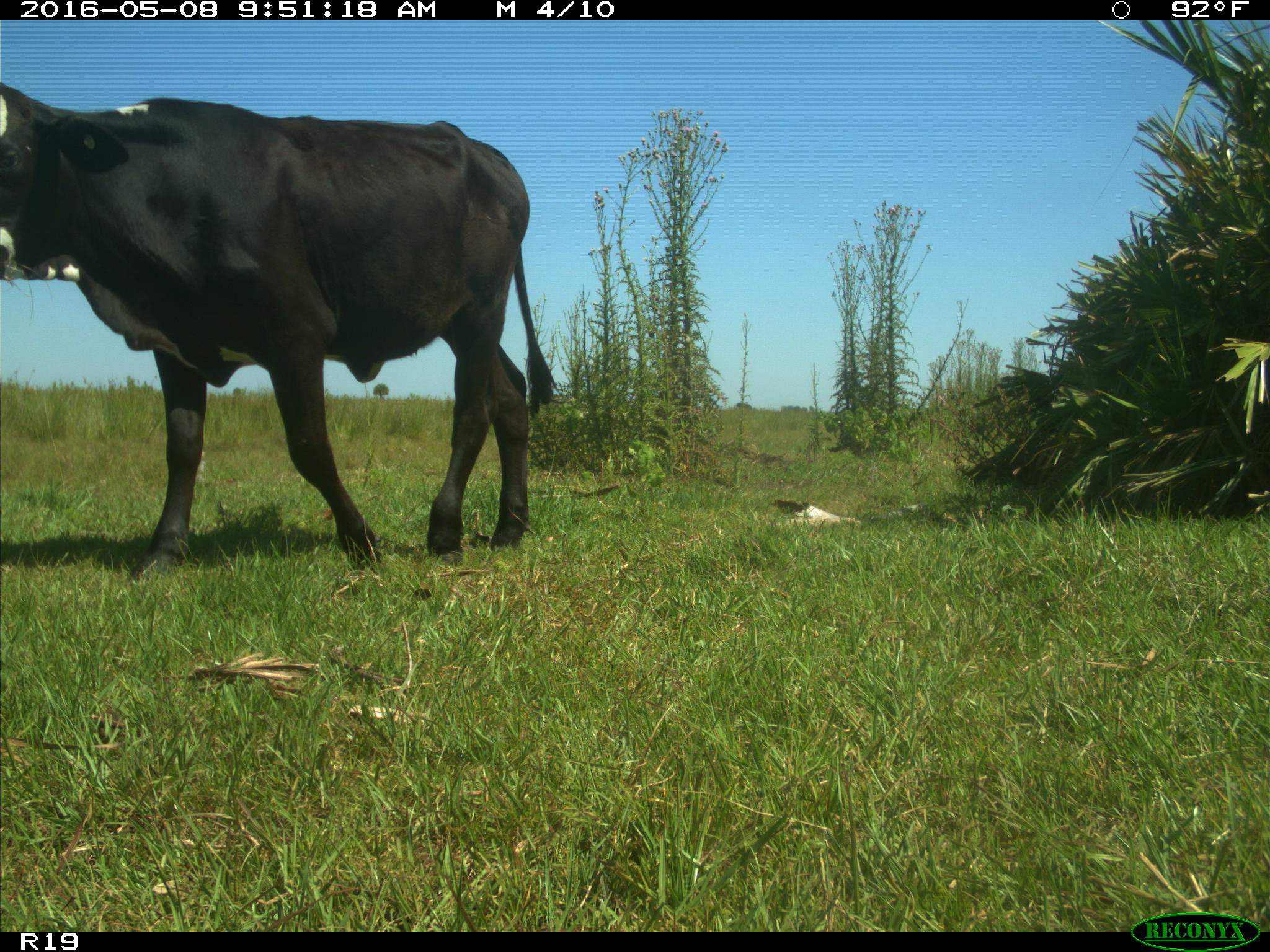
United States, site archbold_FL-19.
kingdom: Animalia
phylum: Chordata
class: Mammalia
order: Artiodactyla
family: Bovidae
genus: Bos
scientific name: Bos taurus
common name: domestic cow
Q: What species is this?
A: Bos taurus (domestic cow).